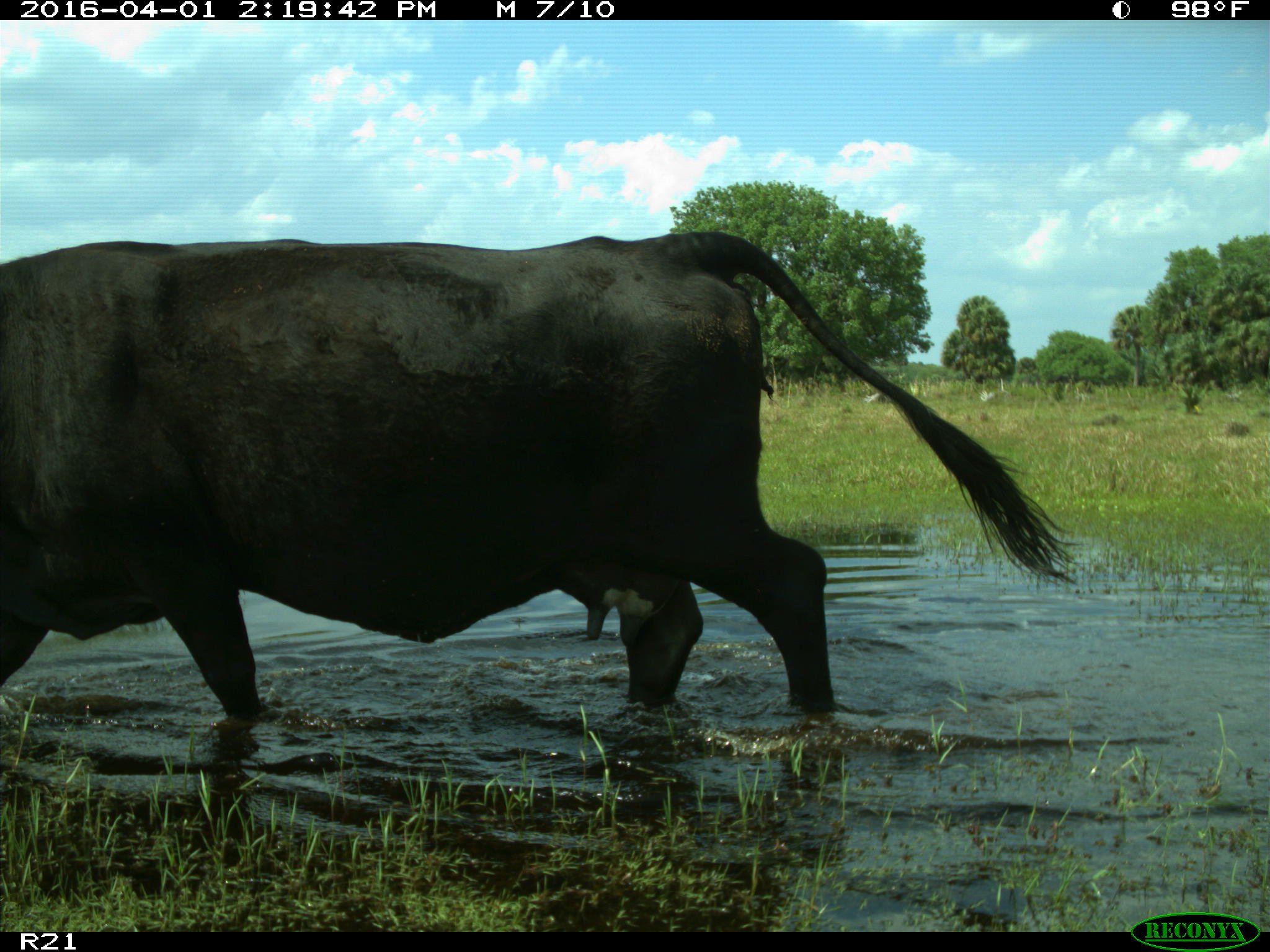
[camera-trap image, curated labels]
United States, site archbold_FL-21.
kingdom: Animalia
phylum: Chordata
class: Mammalia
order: Artiodactyla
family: Bovidae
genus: Bos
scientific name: Bos taurus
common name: domestic cow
Bos taurus (domestic cow).